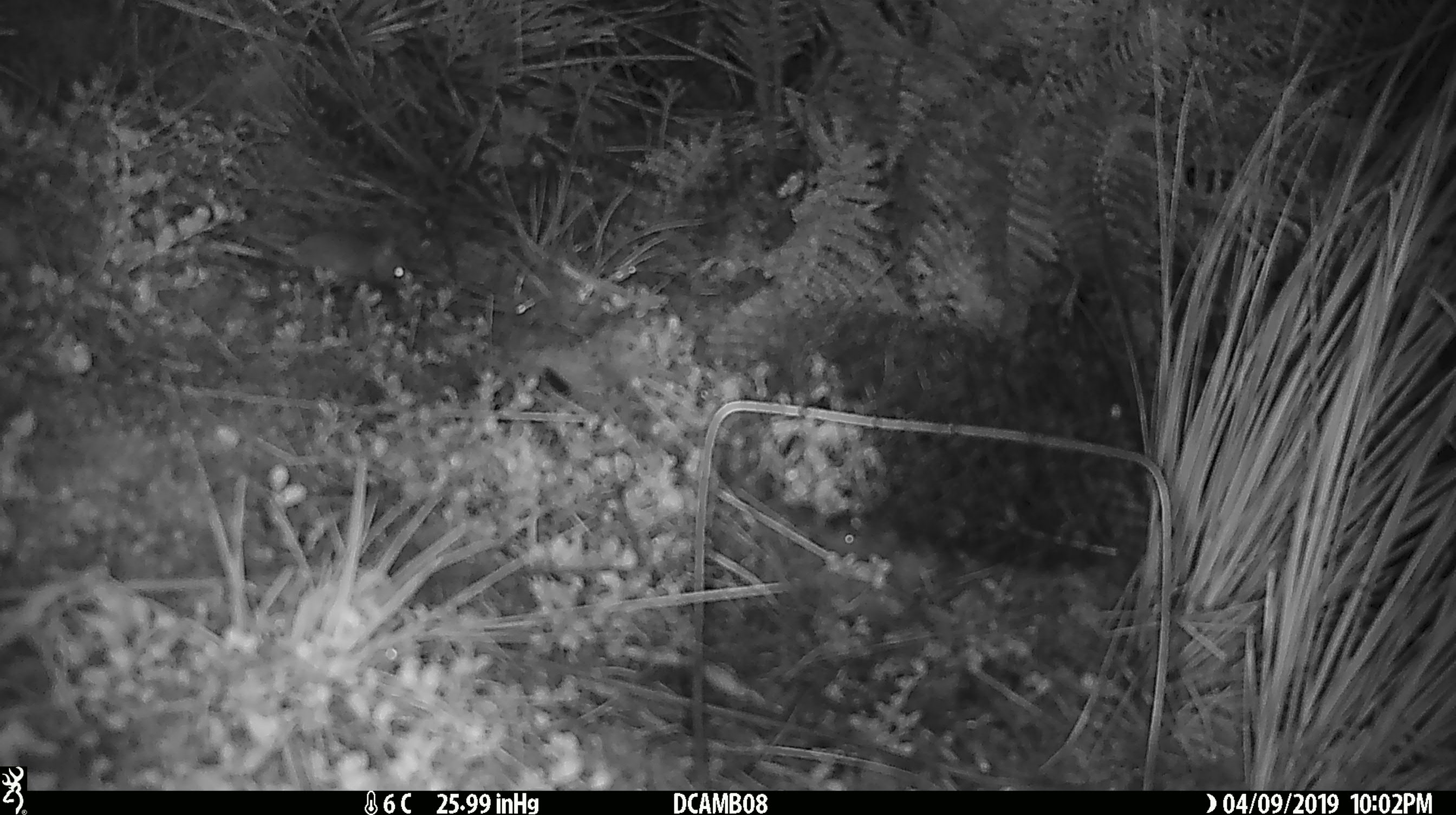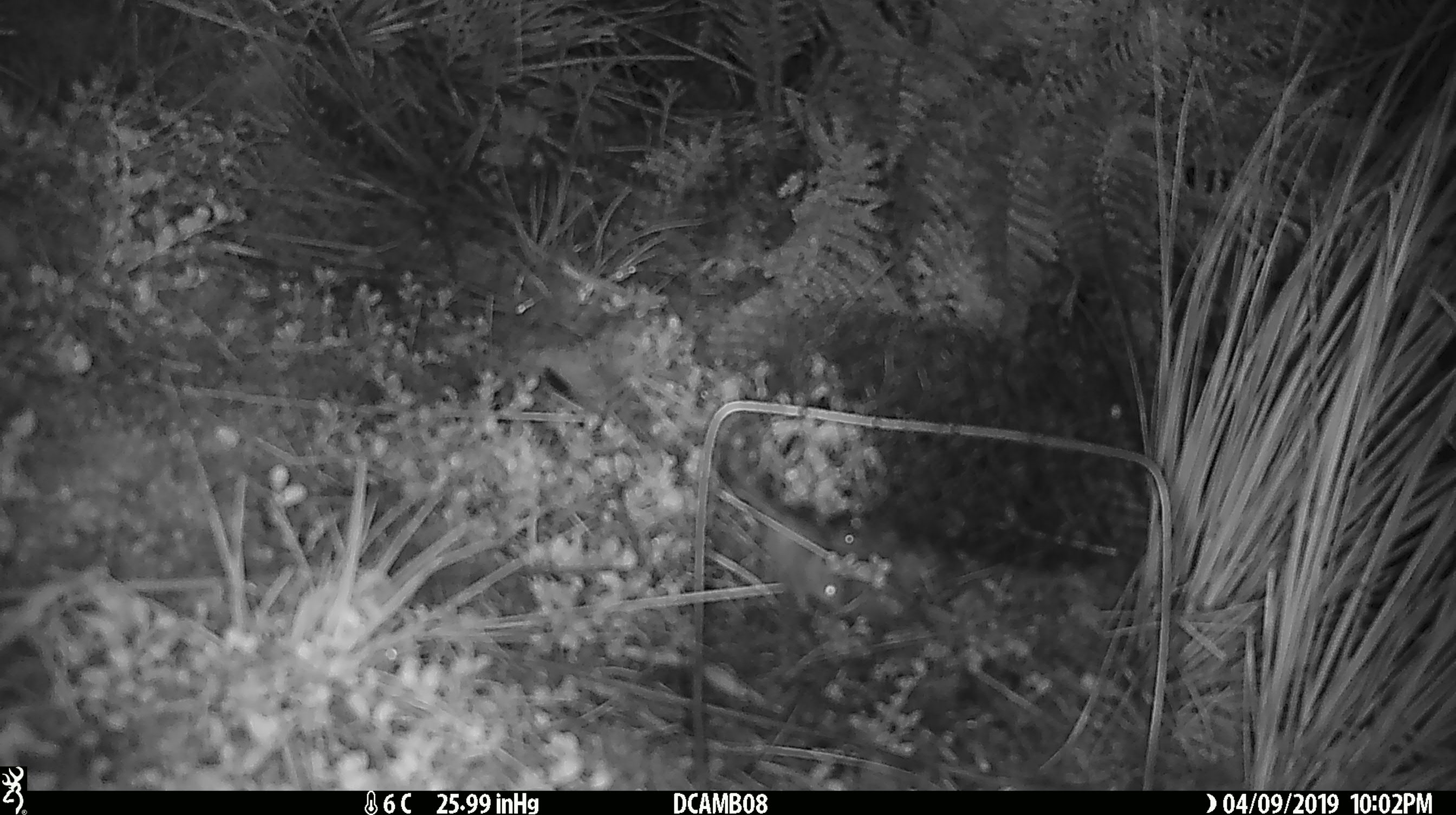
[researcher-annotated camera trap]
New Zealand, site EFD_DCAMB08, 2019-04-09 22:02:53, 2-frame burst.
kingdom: Animalia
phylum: Chordata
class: Mammalia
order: Rodentia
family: Muridae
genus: Mus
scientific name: Mus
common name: mouse